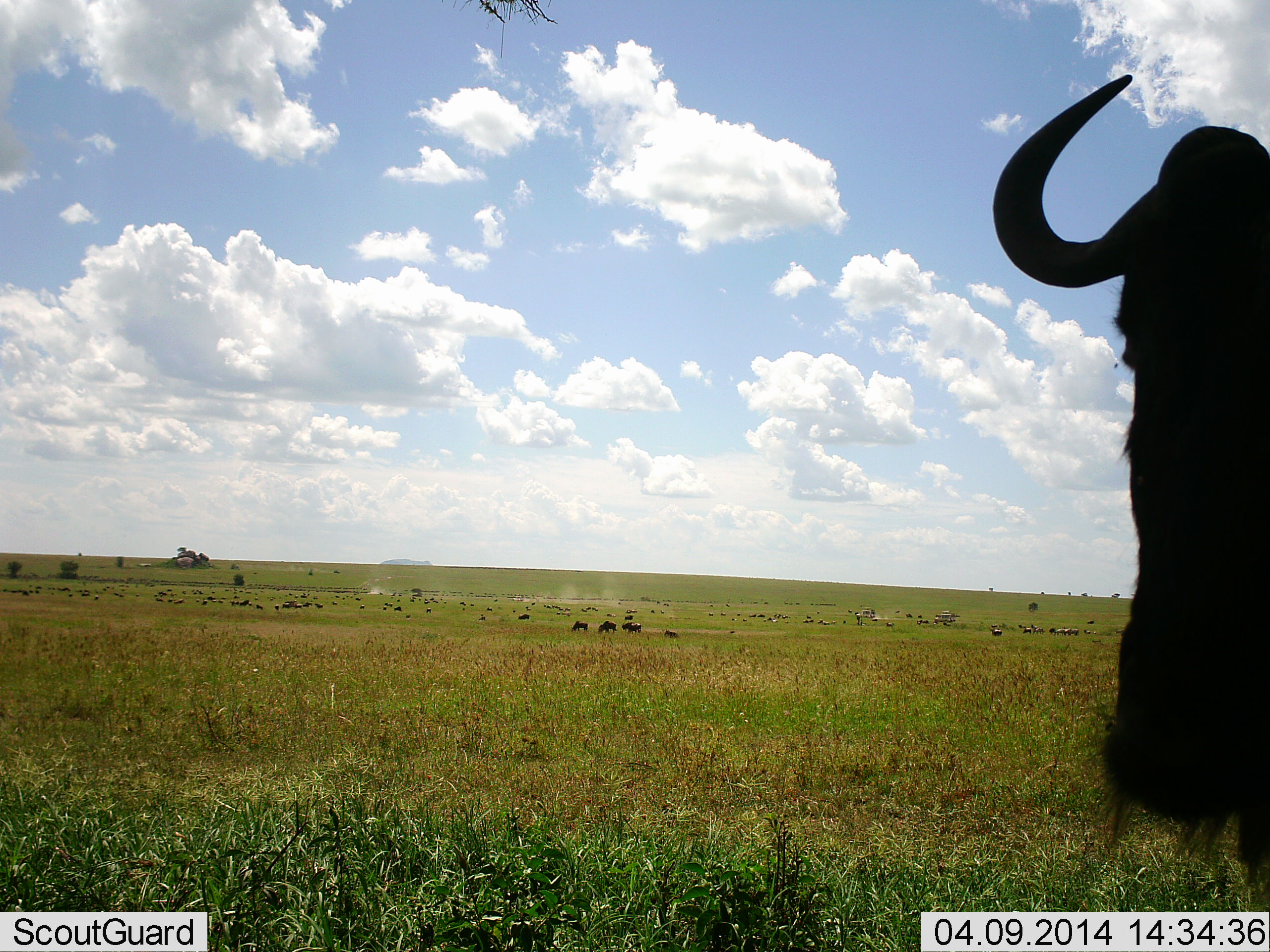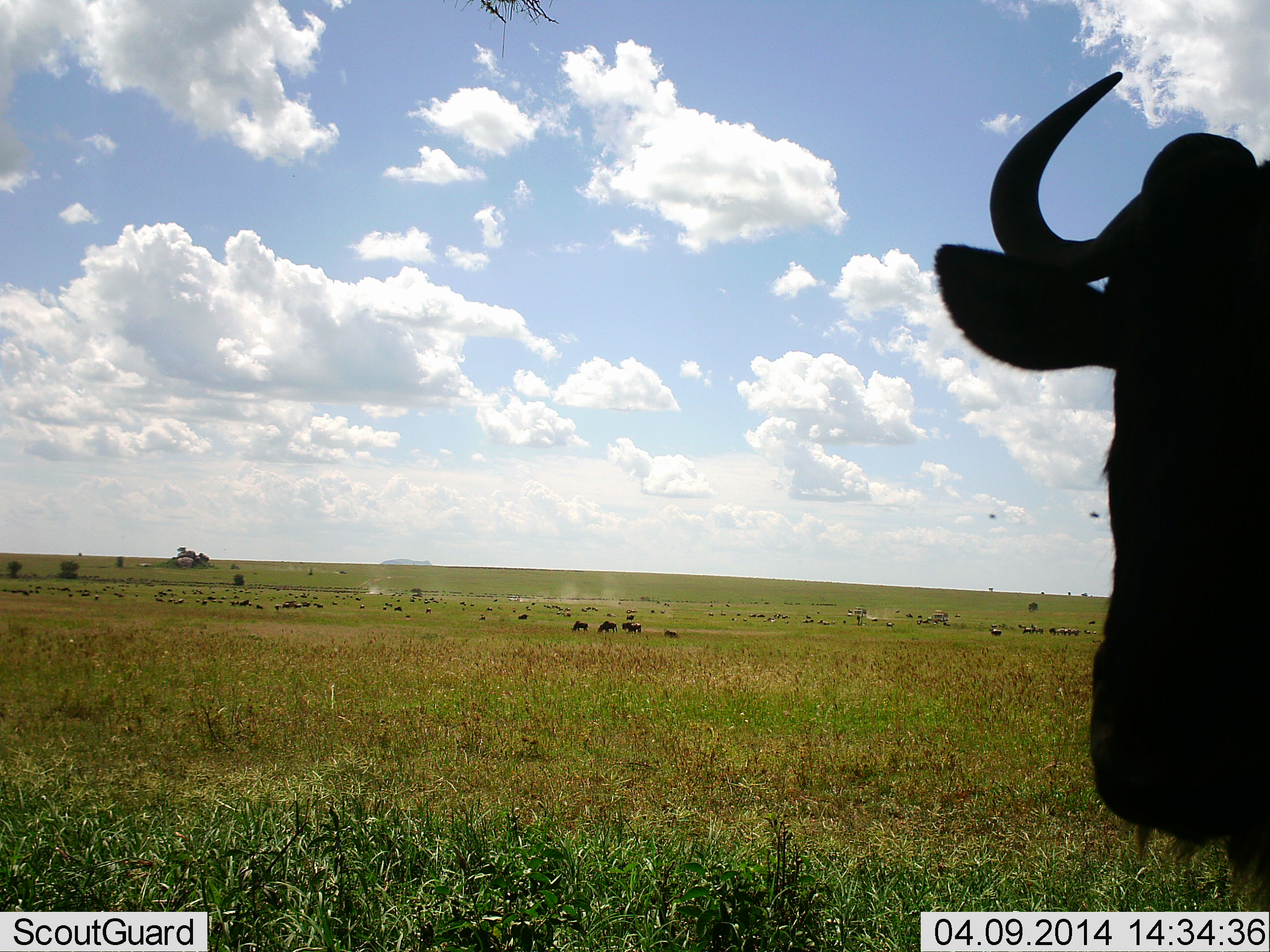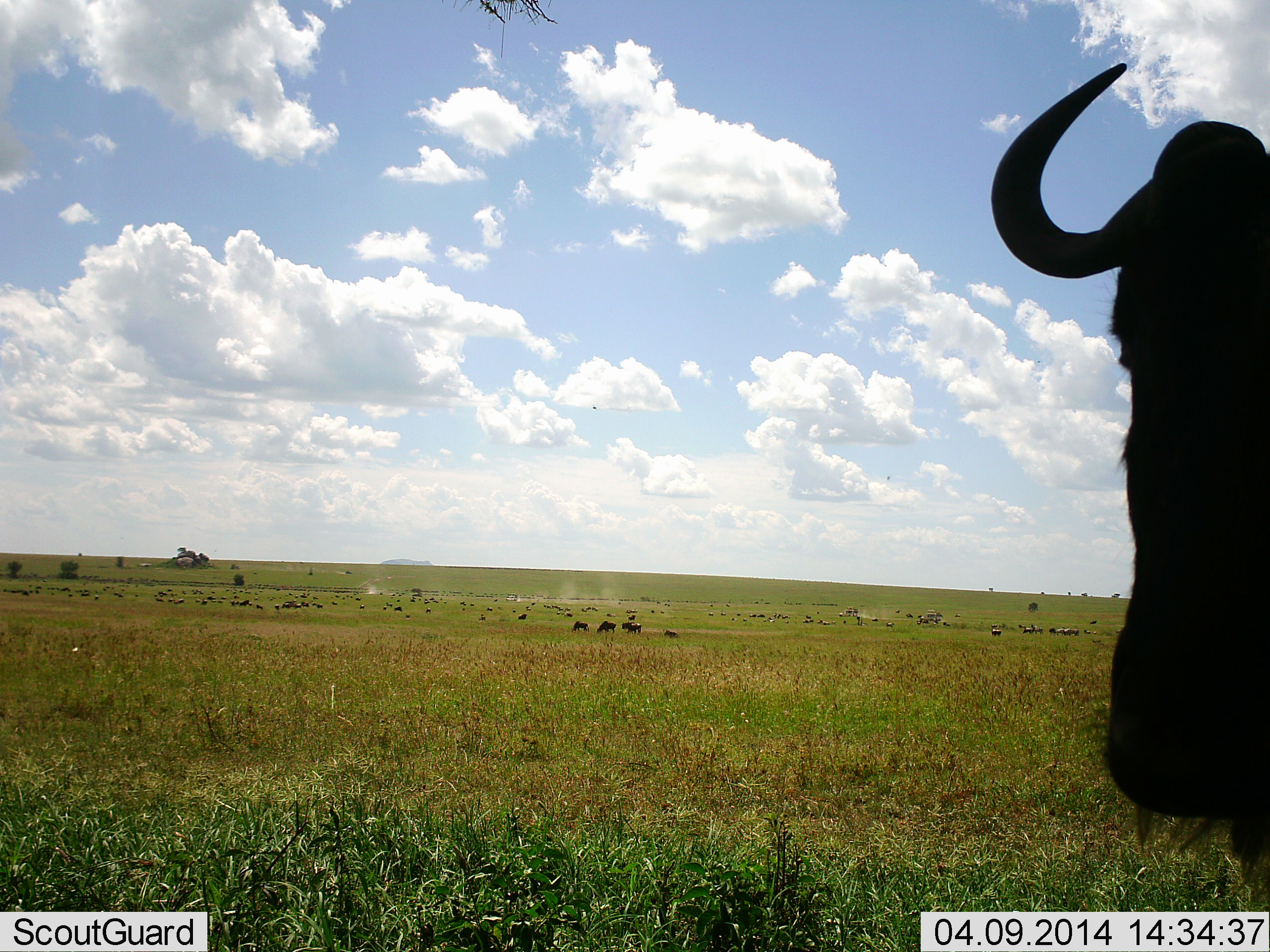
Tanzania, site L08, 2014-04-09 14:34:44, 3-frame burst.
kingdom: Animalia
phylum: Chordata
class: Mammalia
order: Artiodactyla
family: Bovidae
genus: Connochaetes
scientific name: Connochaetes taurinus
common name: blue wildebeest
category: wildebeest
Wildebeest (blue wildebeest) (Connochaetes taurinus), count 7. Behavior (volunteer vote fractions): standing 78%, resting 22%, moving 30%, interacting 11%. Young present (vote fraction): 0%. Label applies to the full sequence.